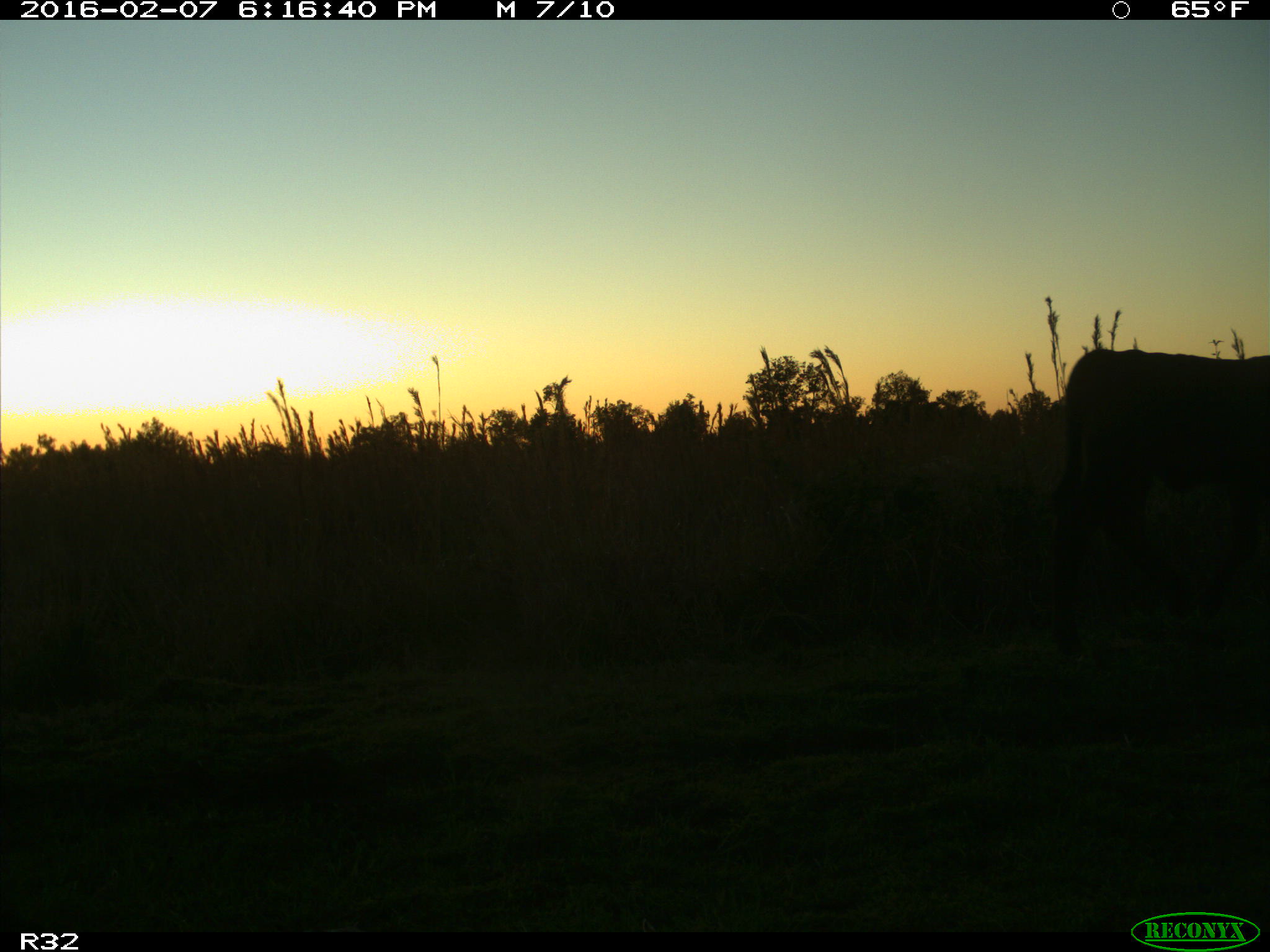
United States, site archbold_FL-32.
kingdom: Animalia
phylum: Chordata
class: Mammalia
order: Artiodactyla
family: Bovidae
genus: Bos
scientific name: Bos taurus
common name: domestic cow